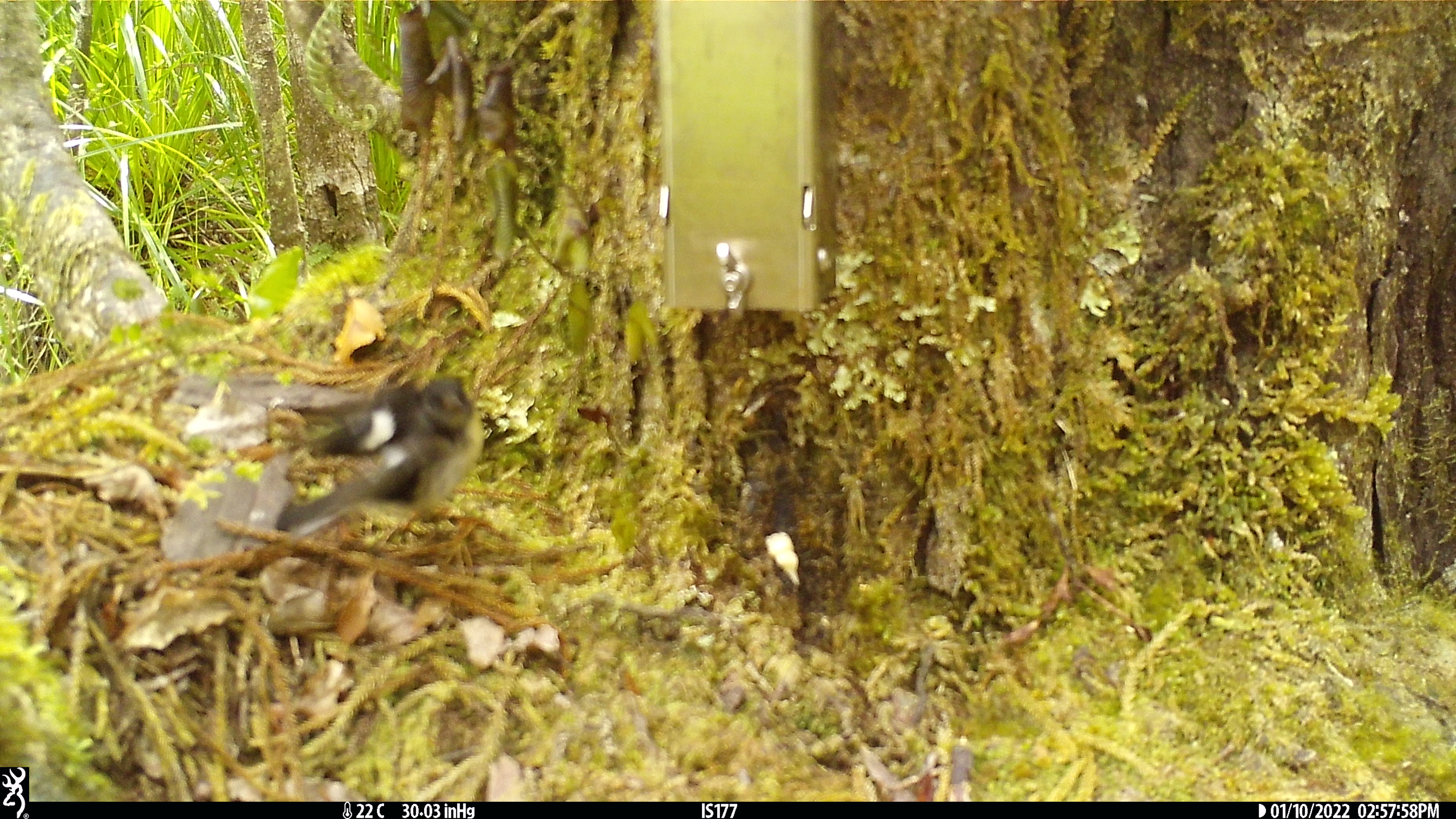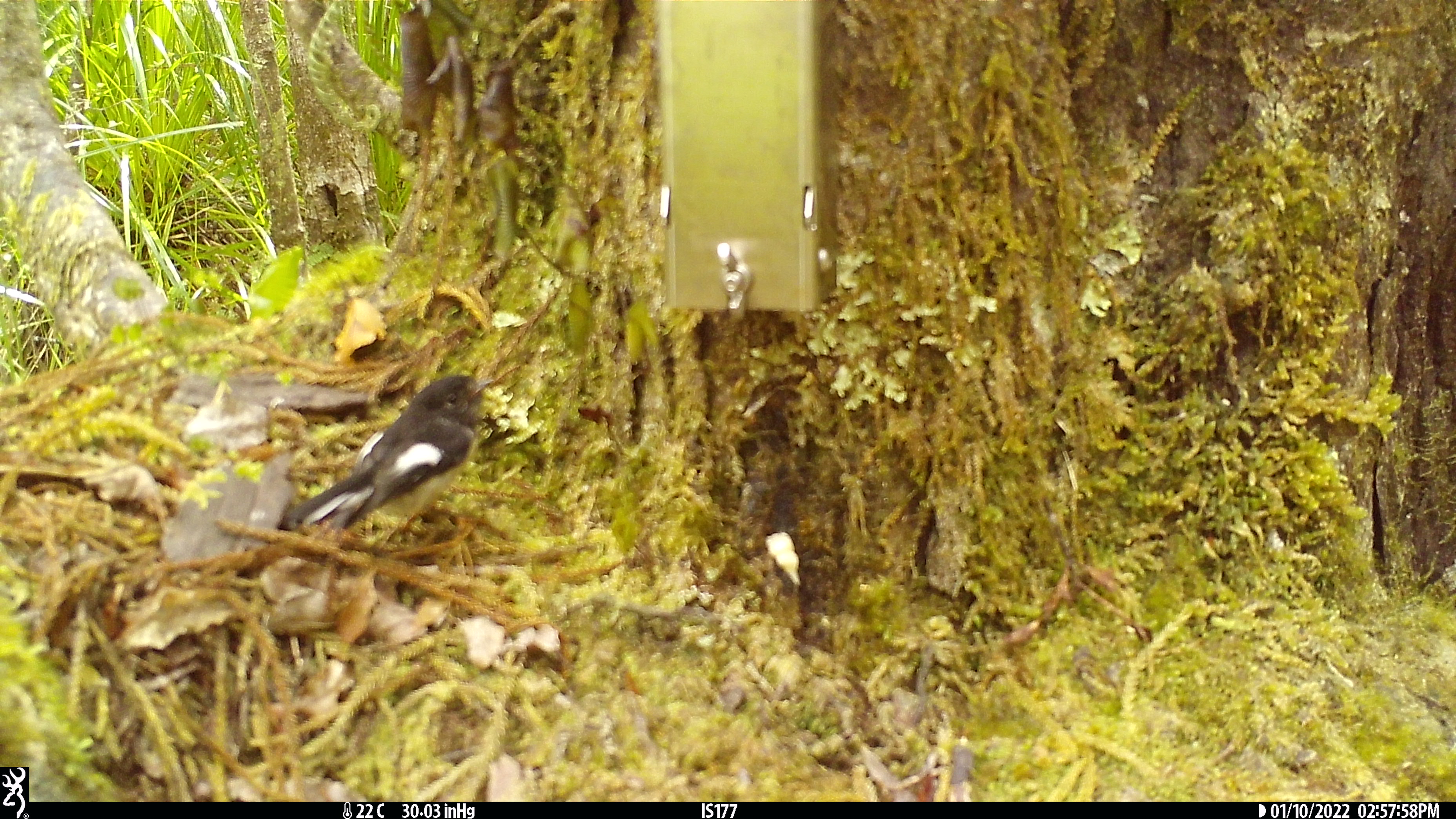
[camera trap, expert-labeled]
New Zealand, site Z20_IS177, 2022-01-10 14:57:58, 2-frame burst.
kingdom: Animalia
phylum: Chordata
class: Aves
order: Passeriformes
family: Petroicidae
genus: Petroica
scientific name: Petroica macrocephala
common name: tomtit